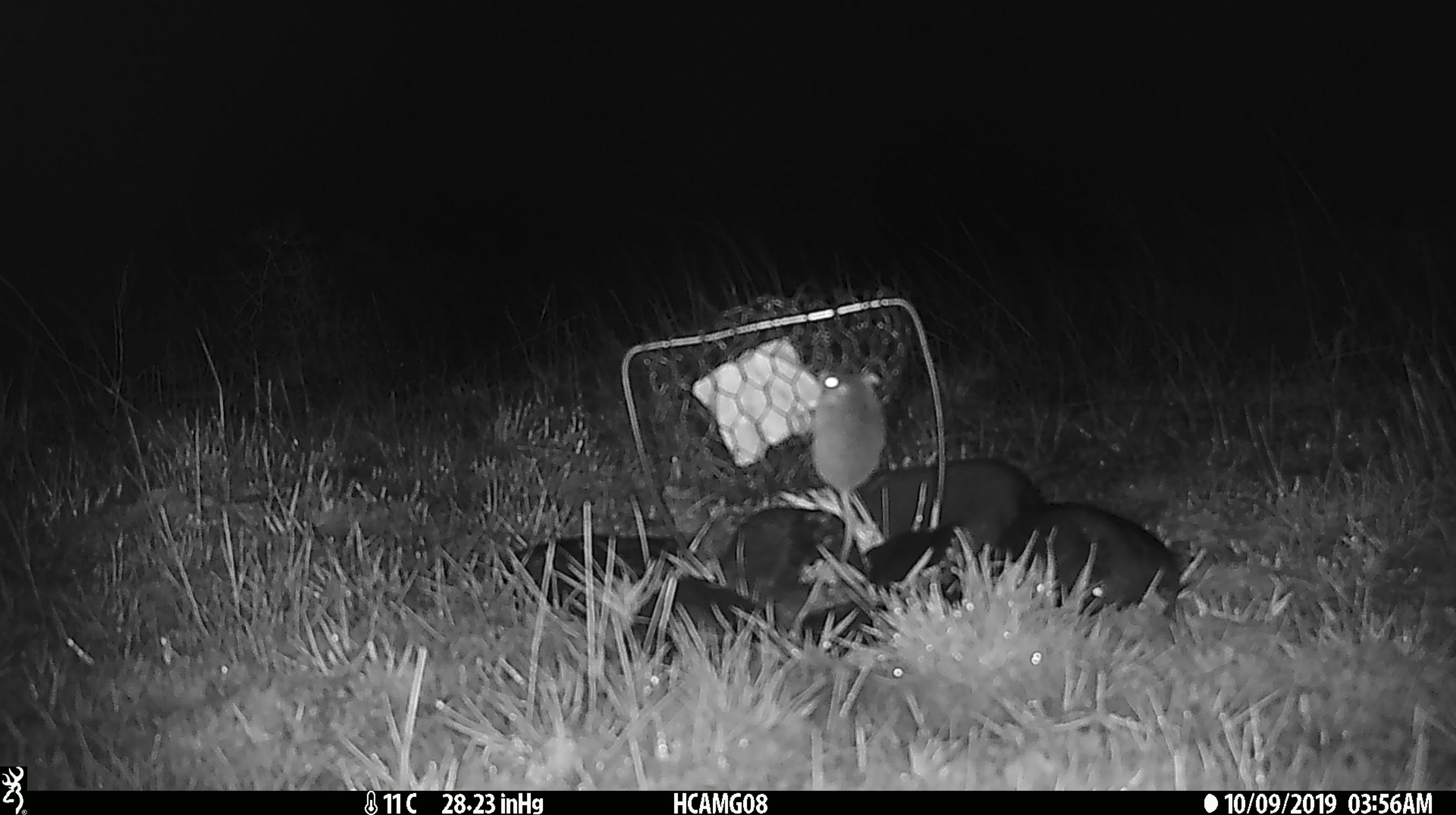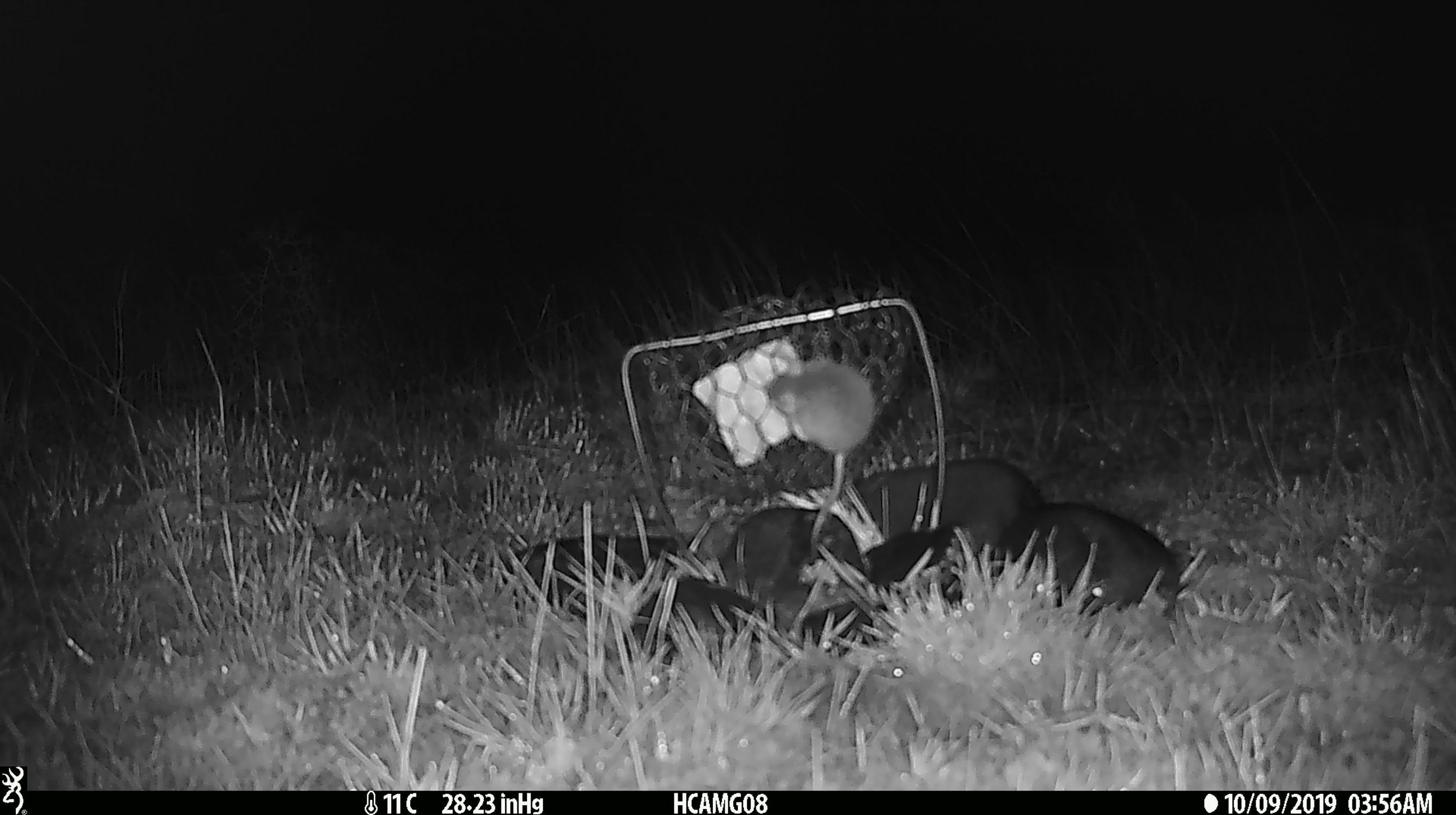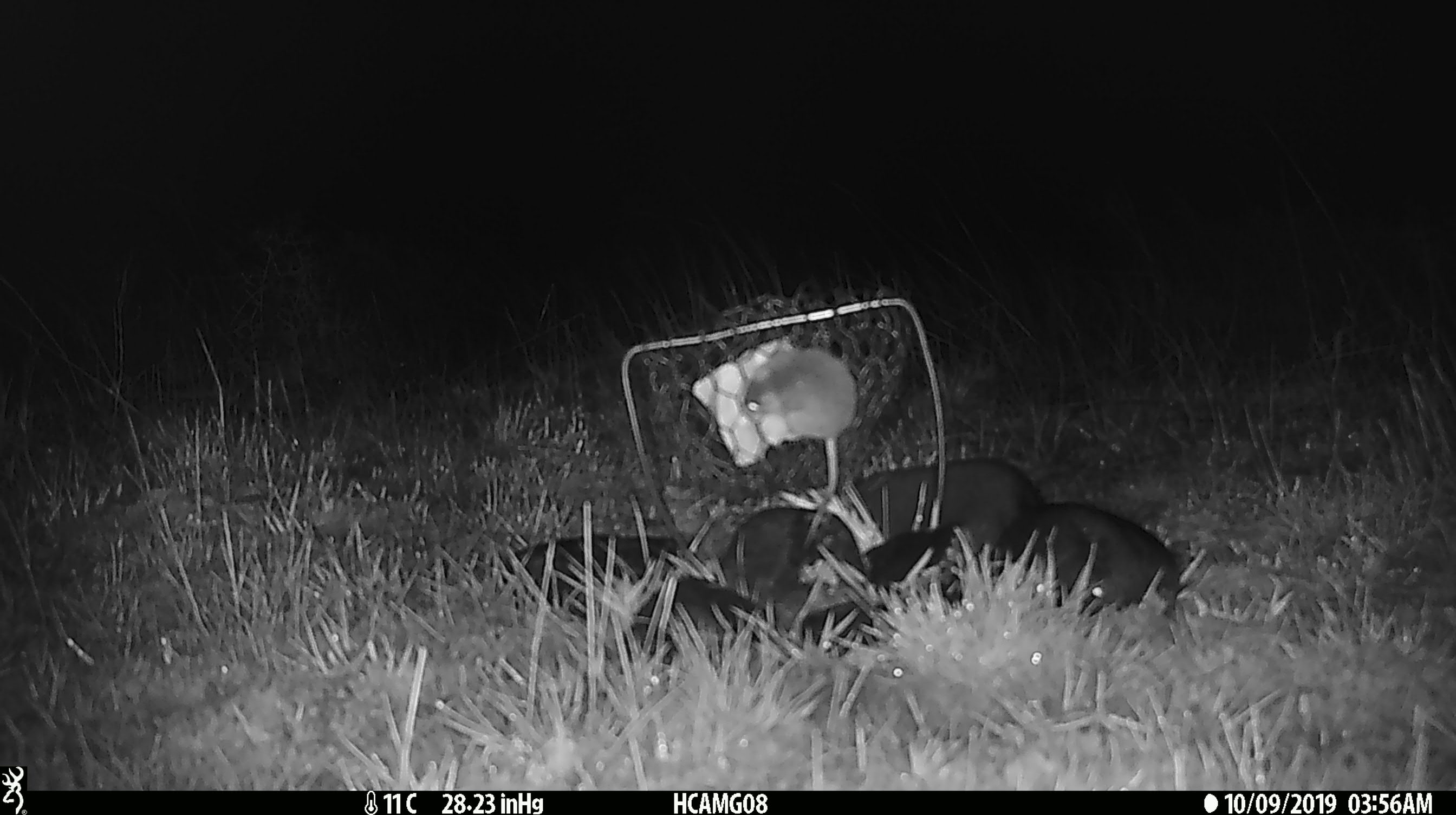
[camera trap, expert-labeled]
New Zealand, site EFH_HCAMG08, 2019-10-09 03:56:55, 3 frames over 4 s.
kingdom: Animalia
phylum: Chordata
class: Mammalia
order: Rodentia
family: Muridae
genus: Mus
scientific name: Mus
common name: mouse